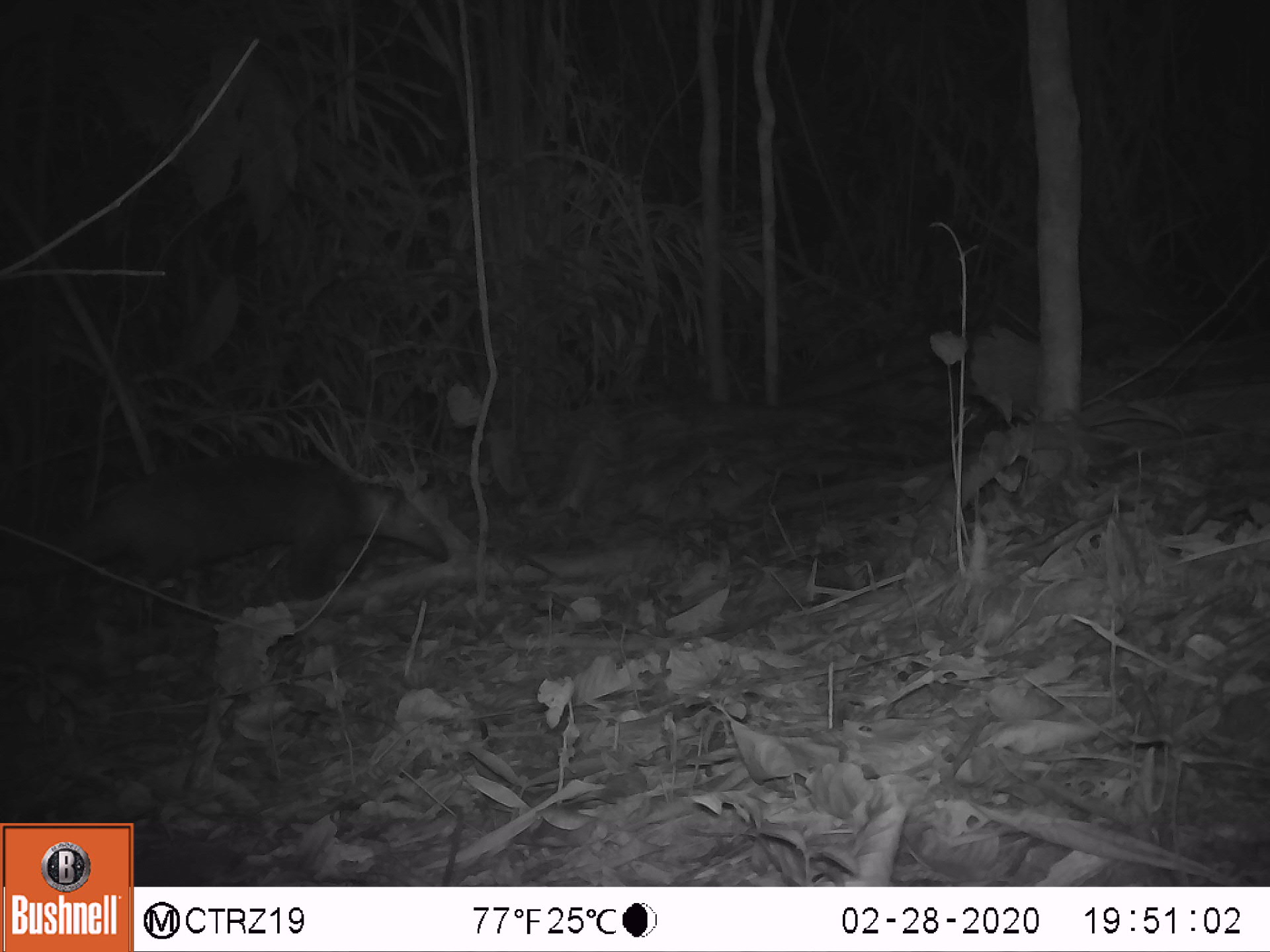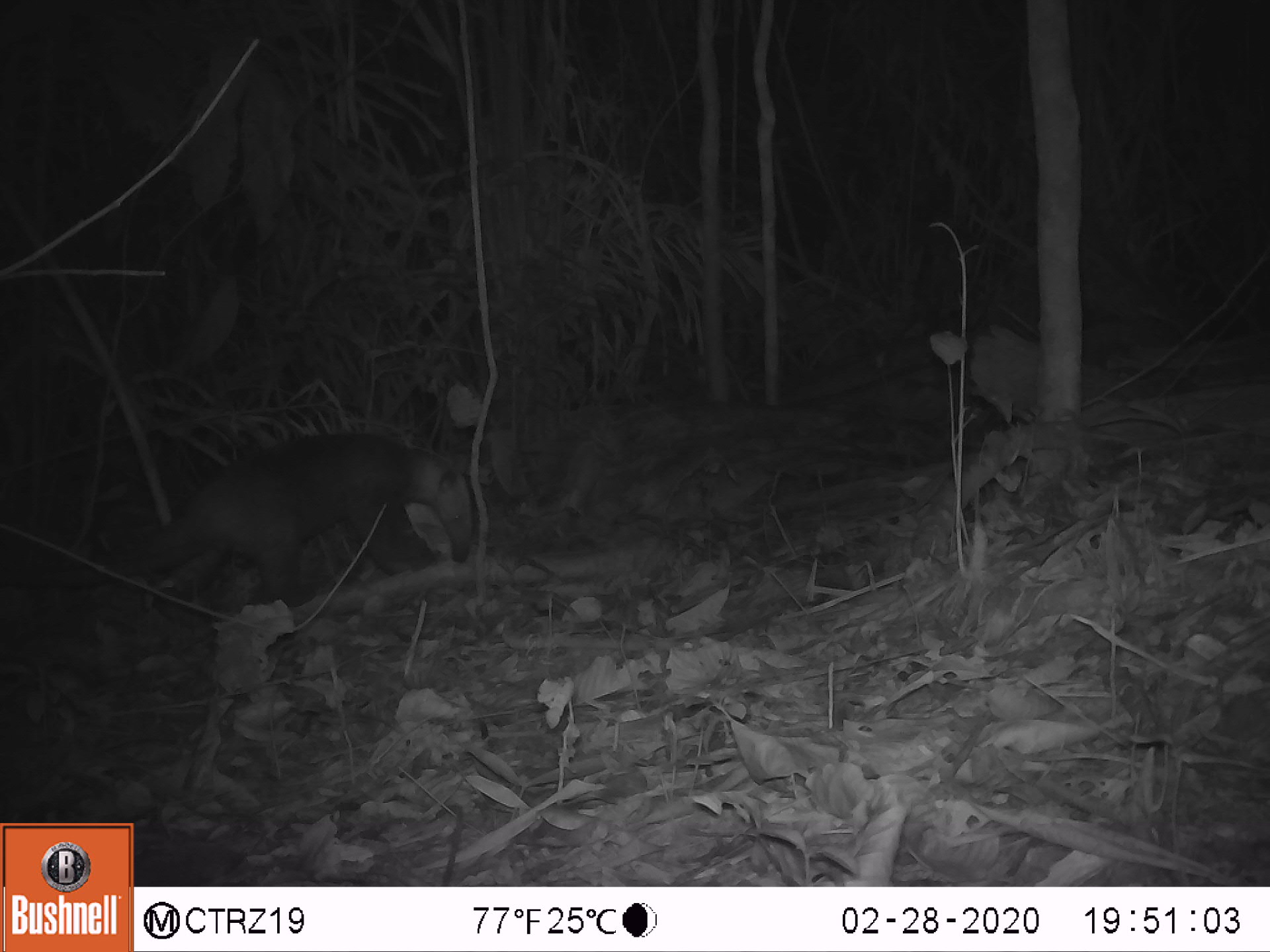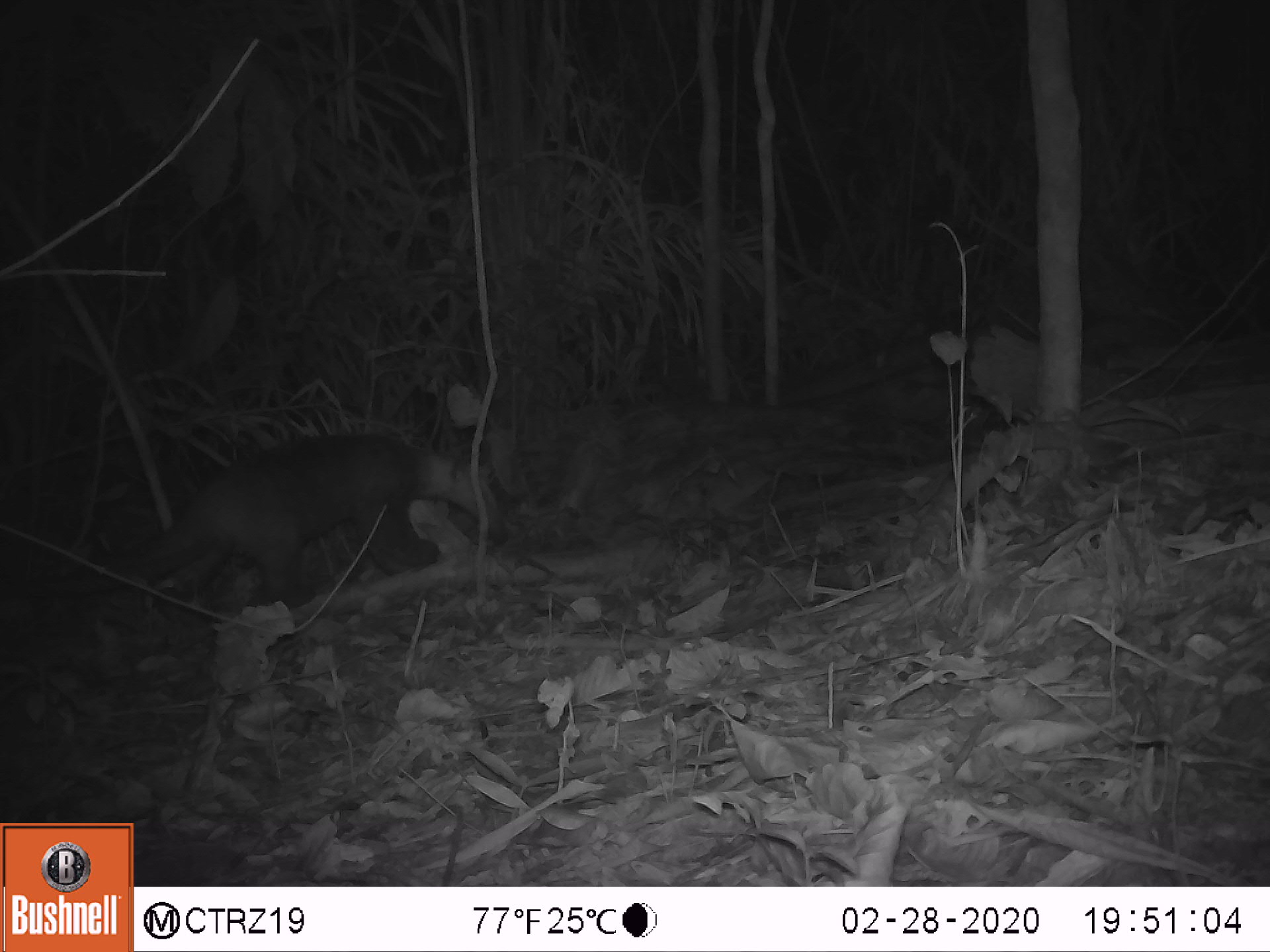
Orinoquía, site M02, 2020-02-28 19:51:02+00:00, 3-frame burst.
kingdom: Animalia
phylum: Chordata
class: Mammalia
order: Pilosa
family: Myrmecophagidae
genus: Tamandua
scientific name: Tamandua tetradactyla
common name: southern tamandua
Southern tamandua (Tamandua tetradactyla).